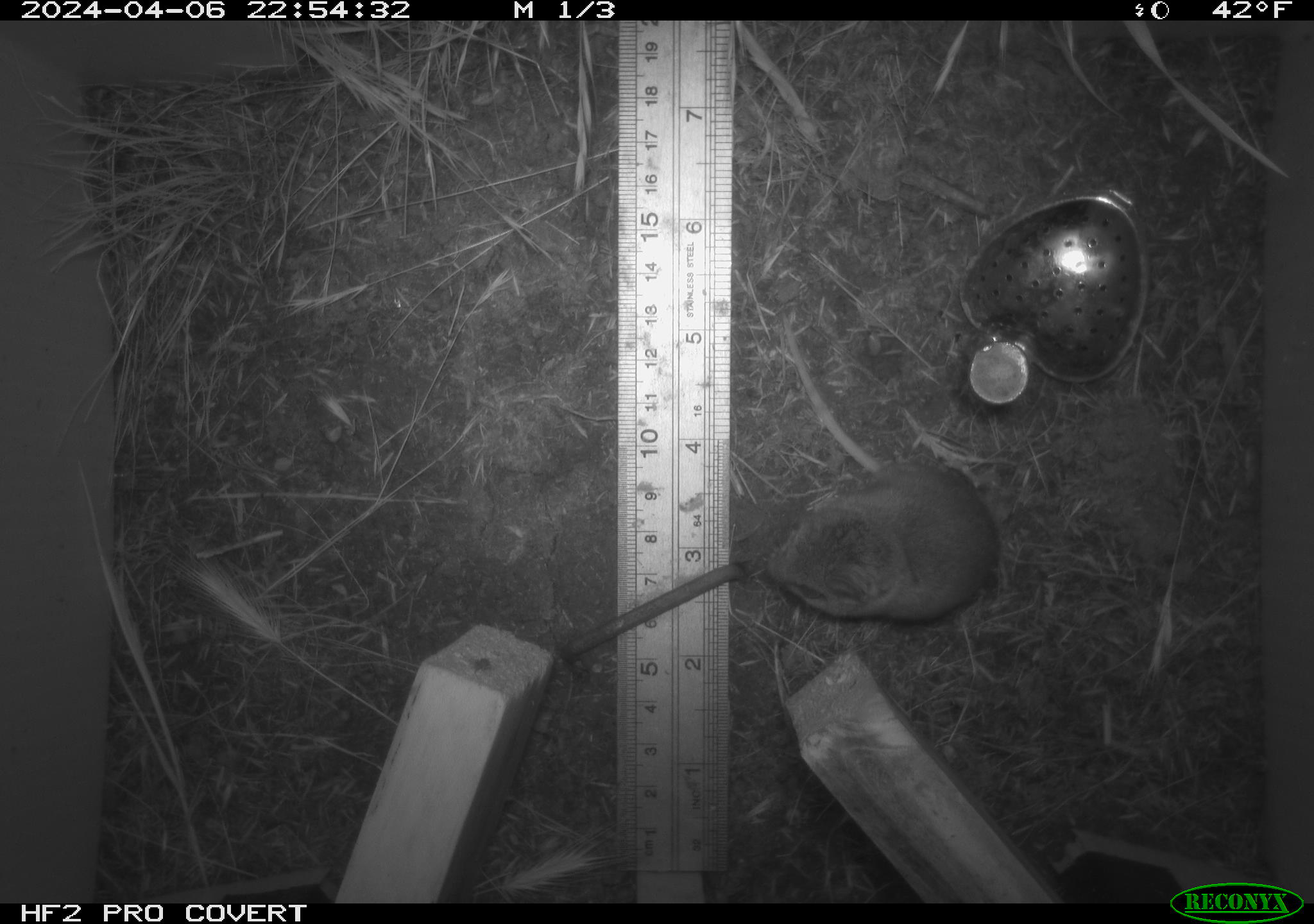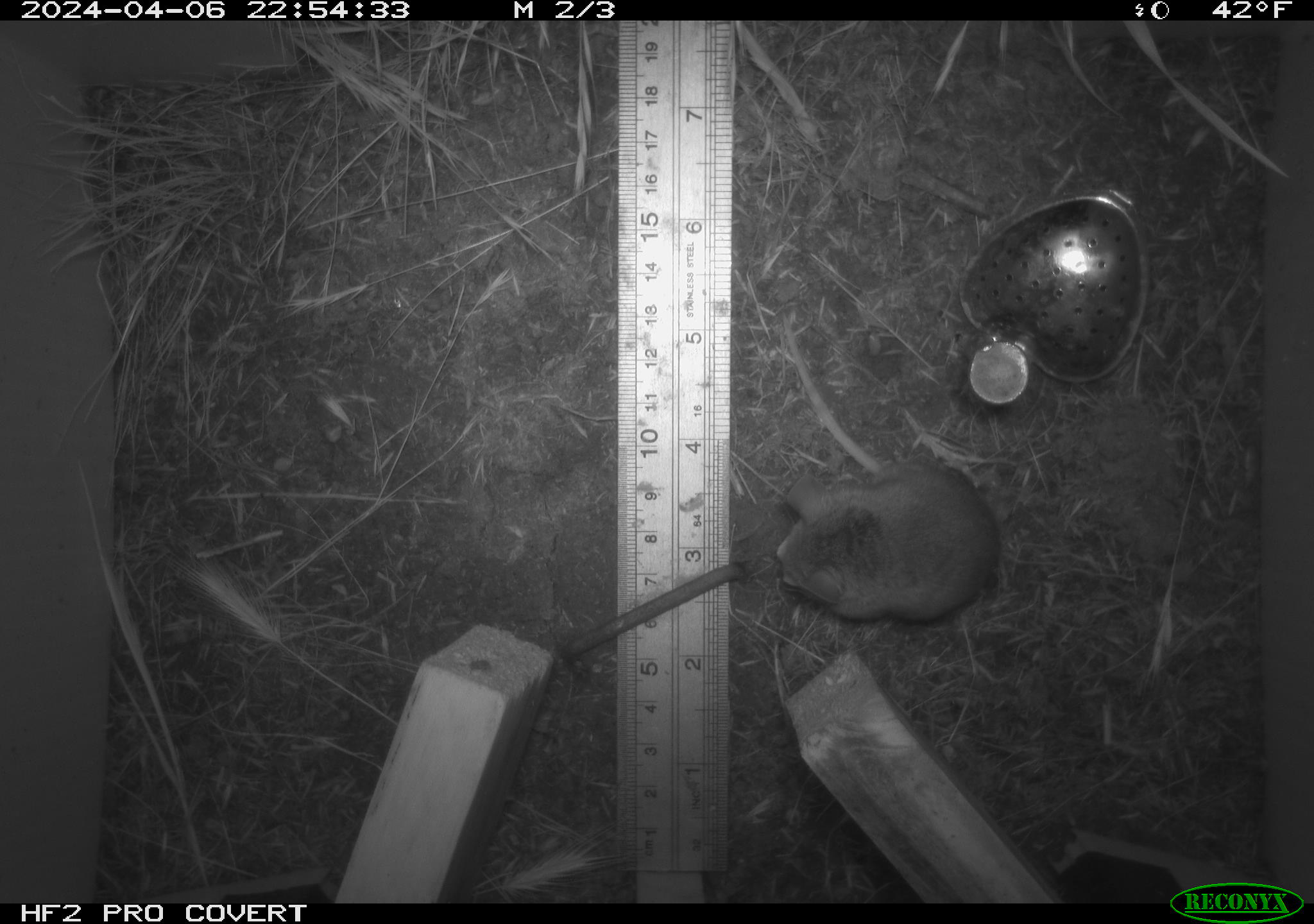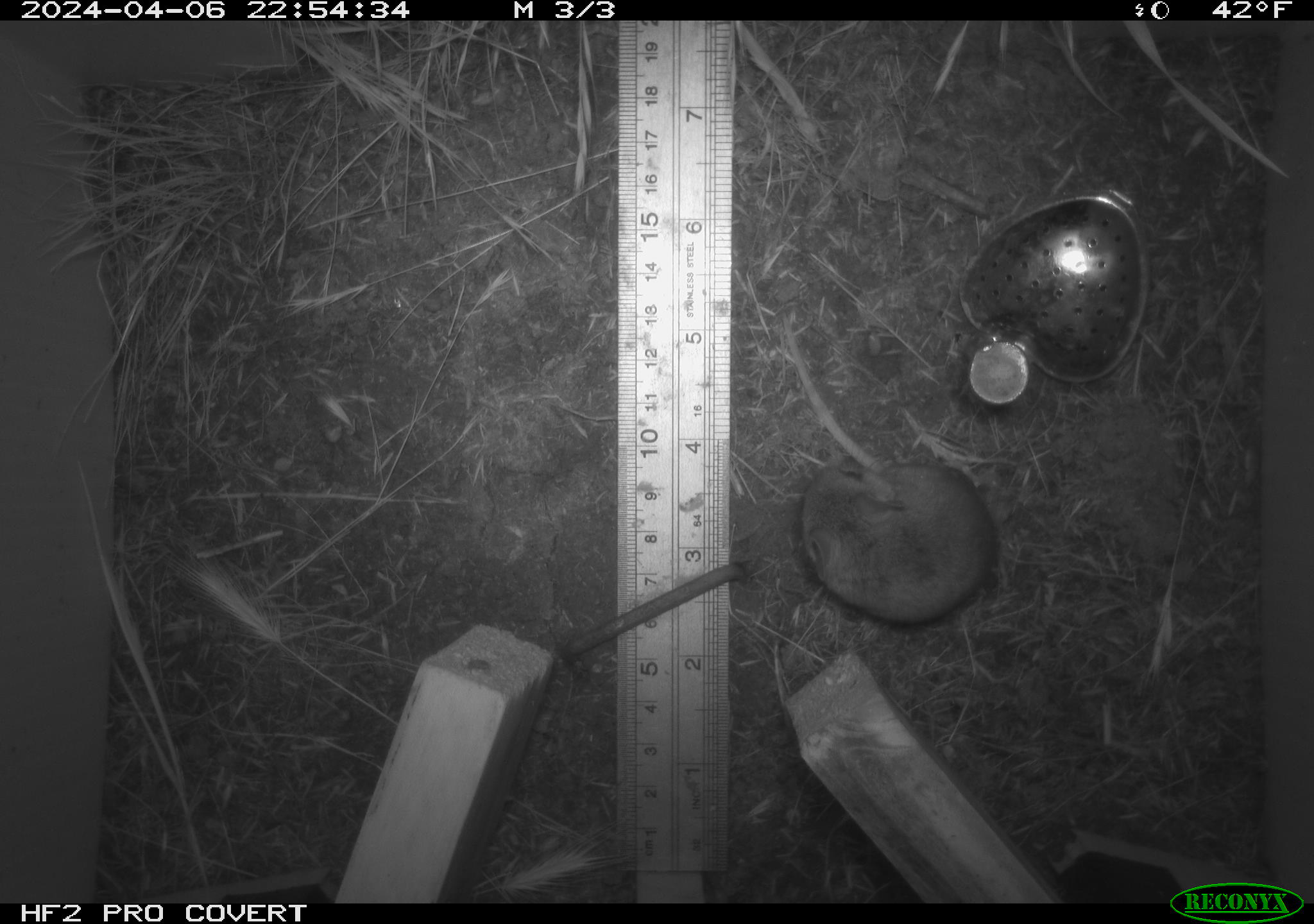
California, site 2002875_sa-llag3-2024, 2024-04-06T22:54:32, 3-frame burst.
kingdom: Animalia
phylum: Chordata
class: Mammalia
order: Rodentia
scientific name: Rodentia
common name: rodent